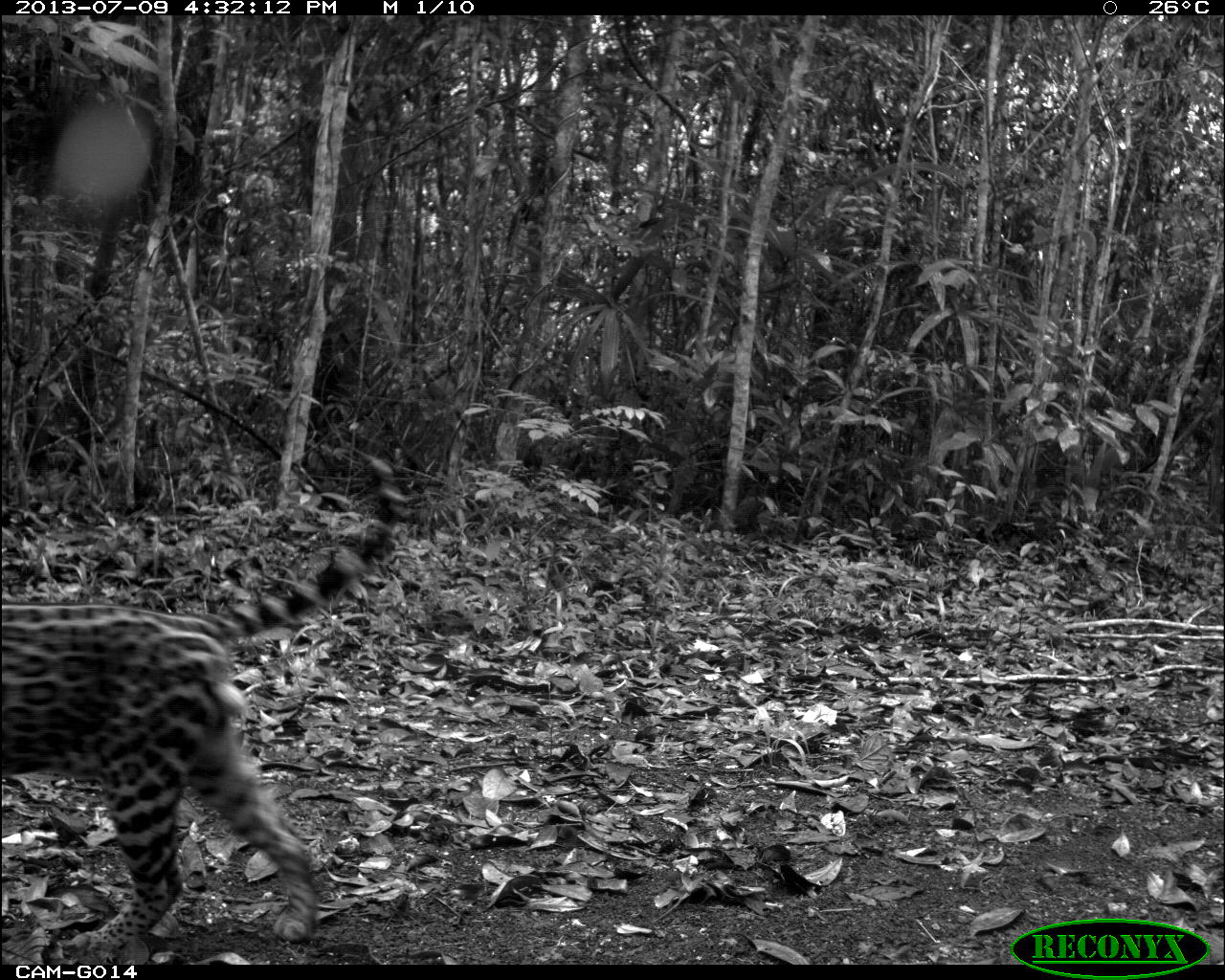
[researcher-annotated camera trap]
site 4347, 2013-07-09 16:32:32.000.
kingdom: Animalia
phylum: Chordata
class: Mammalia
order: Carnivora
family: Felidae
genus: Leopardus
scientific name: Leopardus pardalis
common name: ocelot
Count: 1.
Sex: male.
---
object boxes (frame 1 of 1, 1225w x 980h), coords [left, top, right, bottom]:
leopardus pardalis: [0, 450, 405, 961]